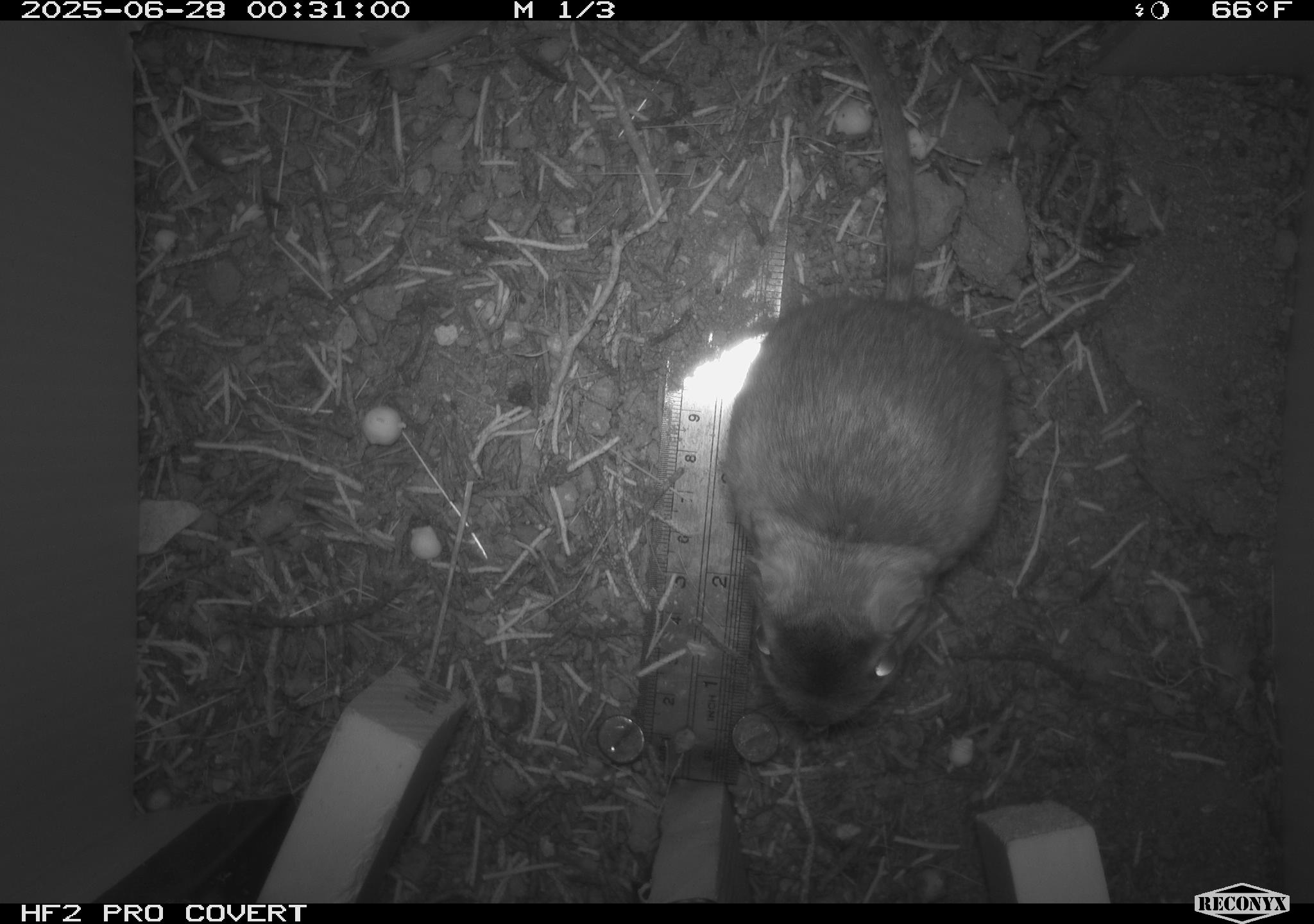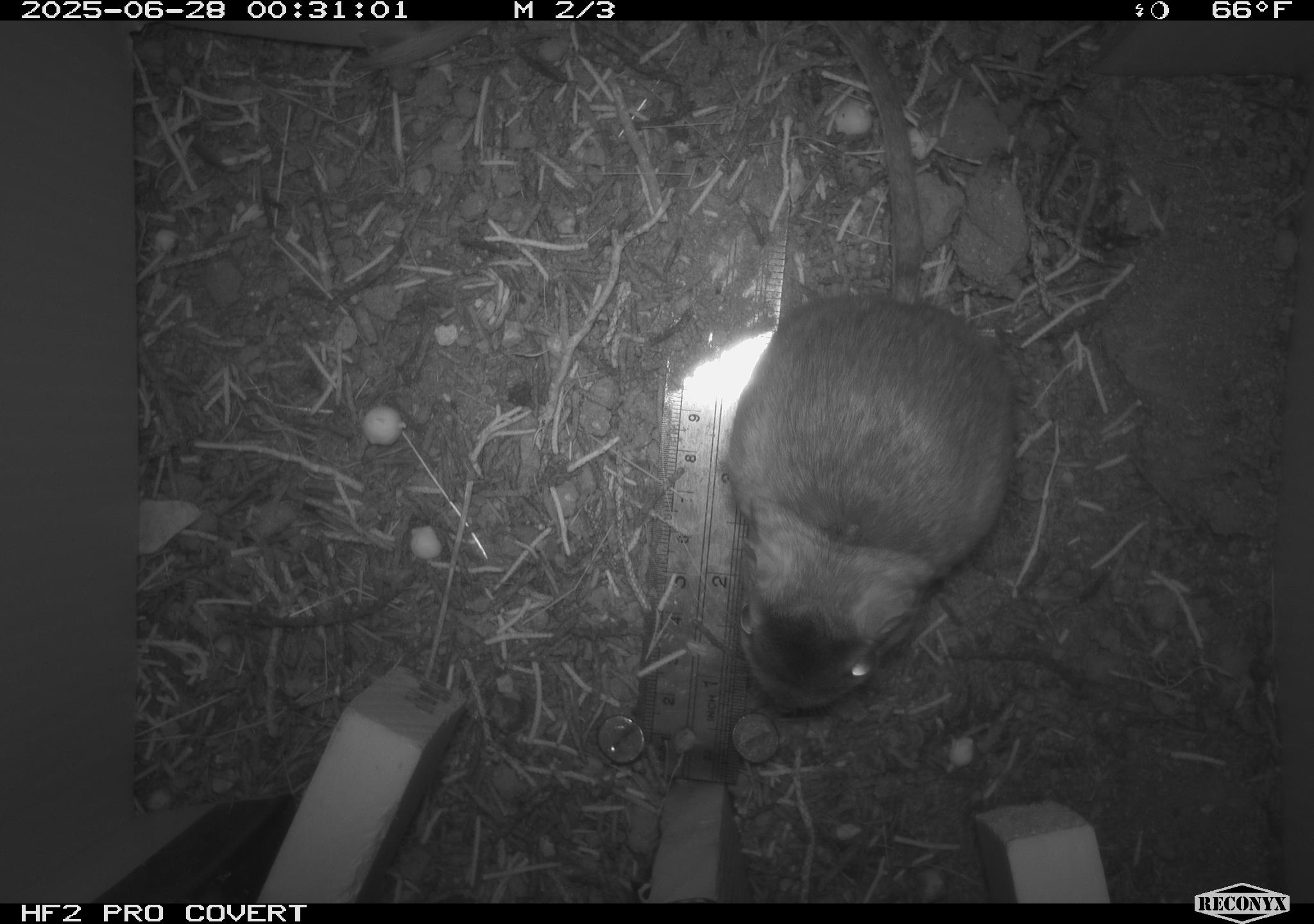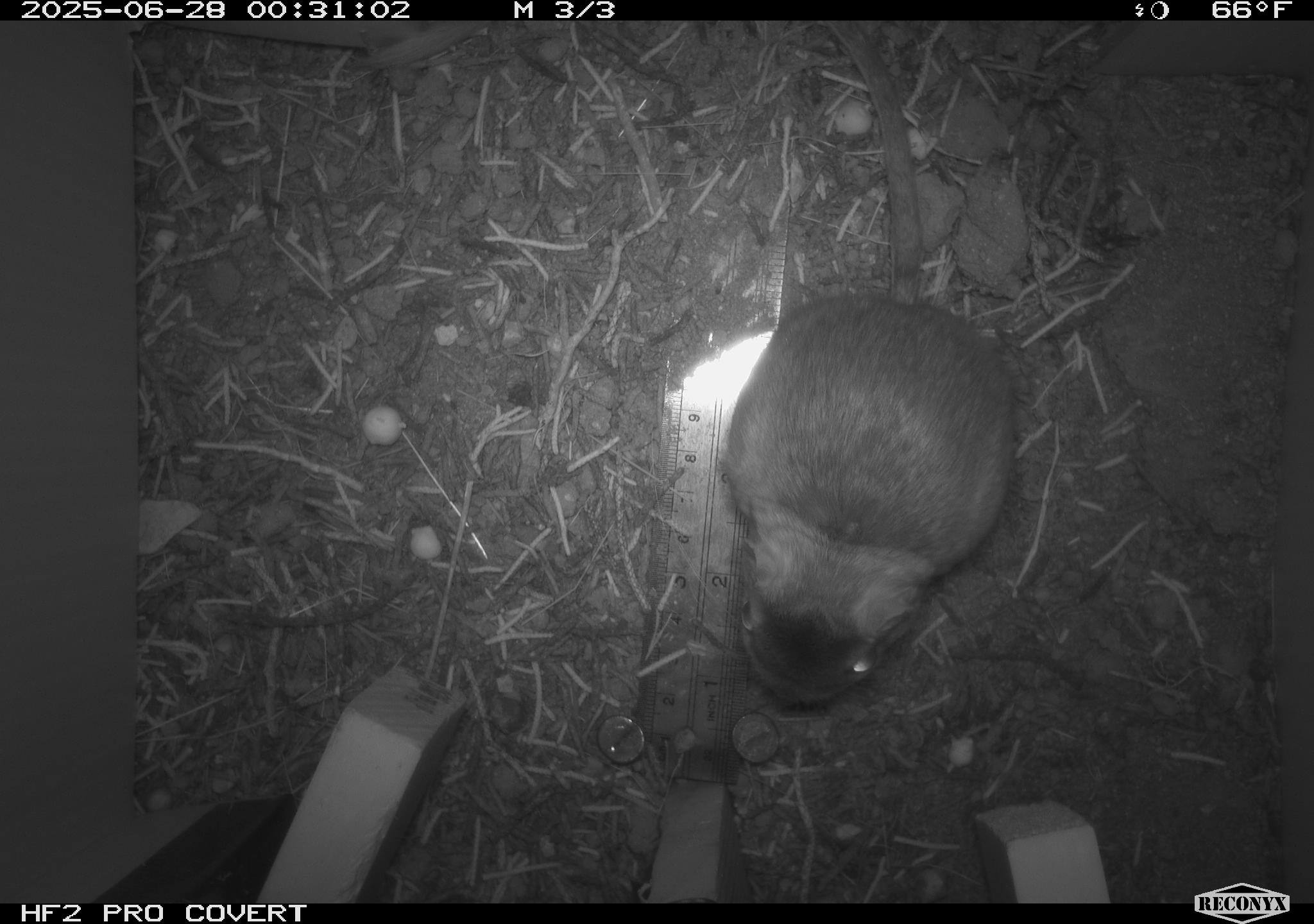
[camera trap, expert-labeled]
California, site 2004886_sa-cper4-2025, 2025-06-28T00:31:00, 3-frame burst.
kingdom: Animalia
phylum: Chordata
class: Mammalia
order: Rodentia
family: Heteromyidae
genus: Dipodomys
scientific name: Dipodomys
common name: kangaroo rats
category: dipodomys species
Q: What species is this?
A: Dipodomys species (kangaroo rats) (Dipodomys).